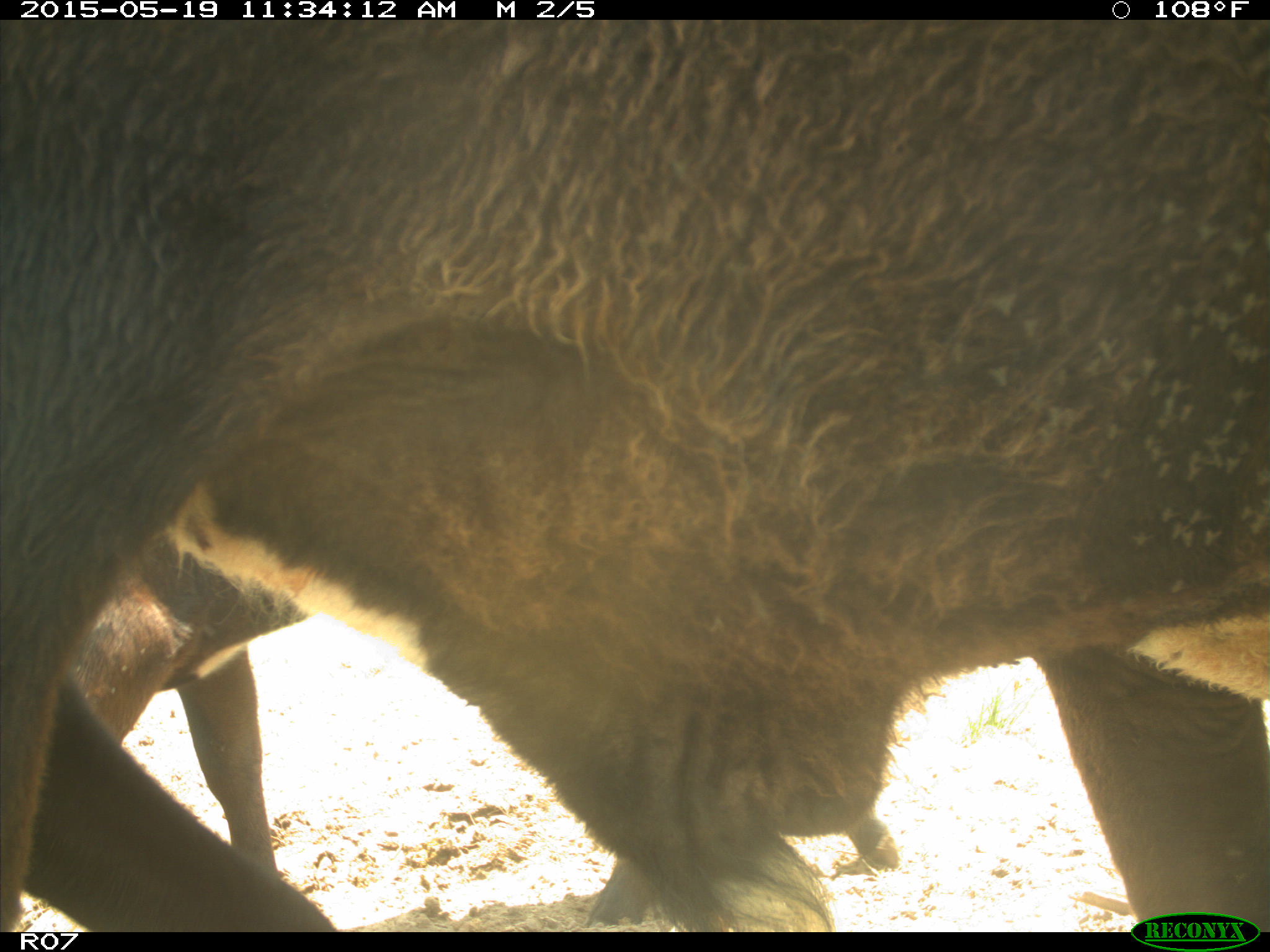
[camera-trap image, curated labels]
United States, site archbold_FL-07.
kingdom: Animalia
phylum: Chordata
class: Mammalia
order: Artiodactyla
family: Bovidae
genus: Bos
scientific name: Bos taurus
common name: domestic cow